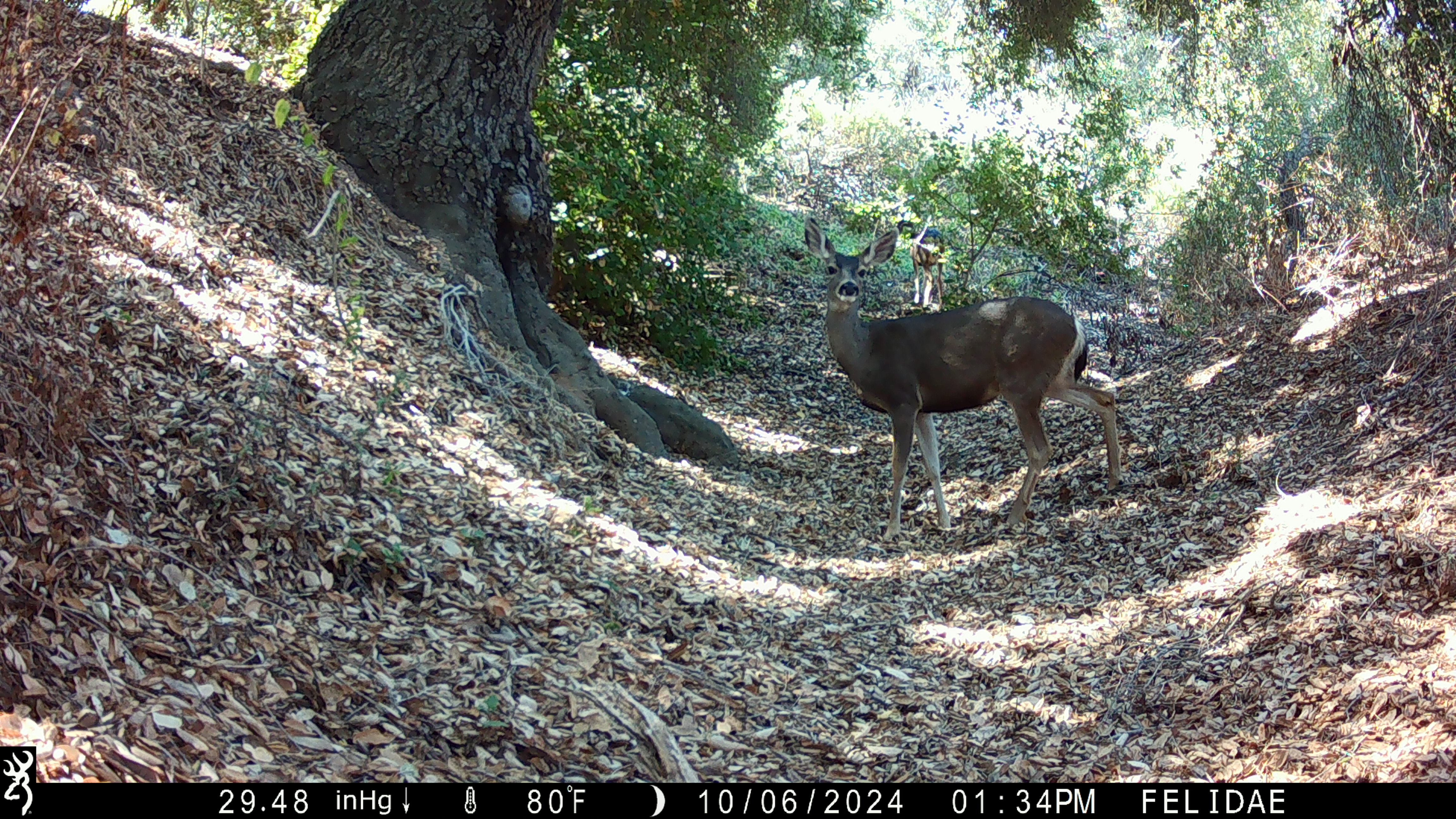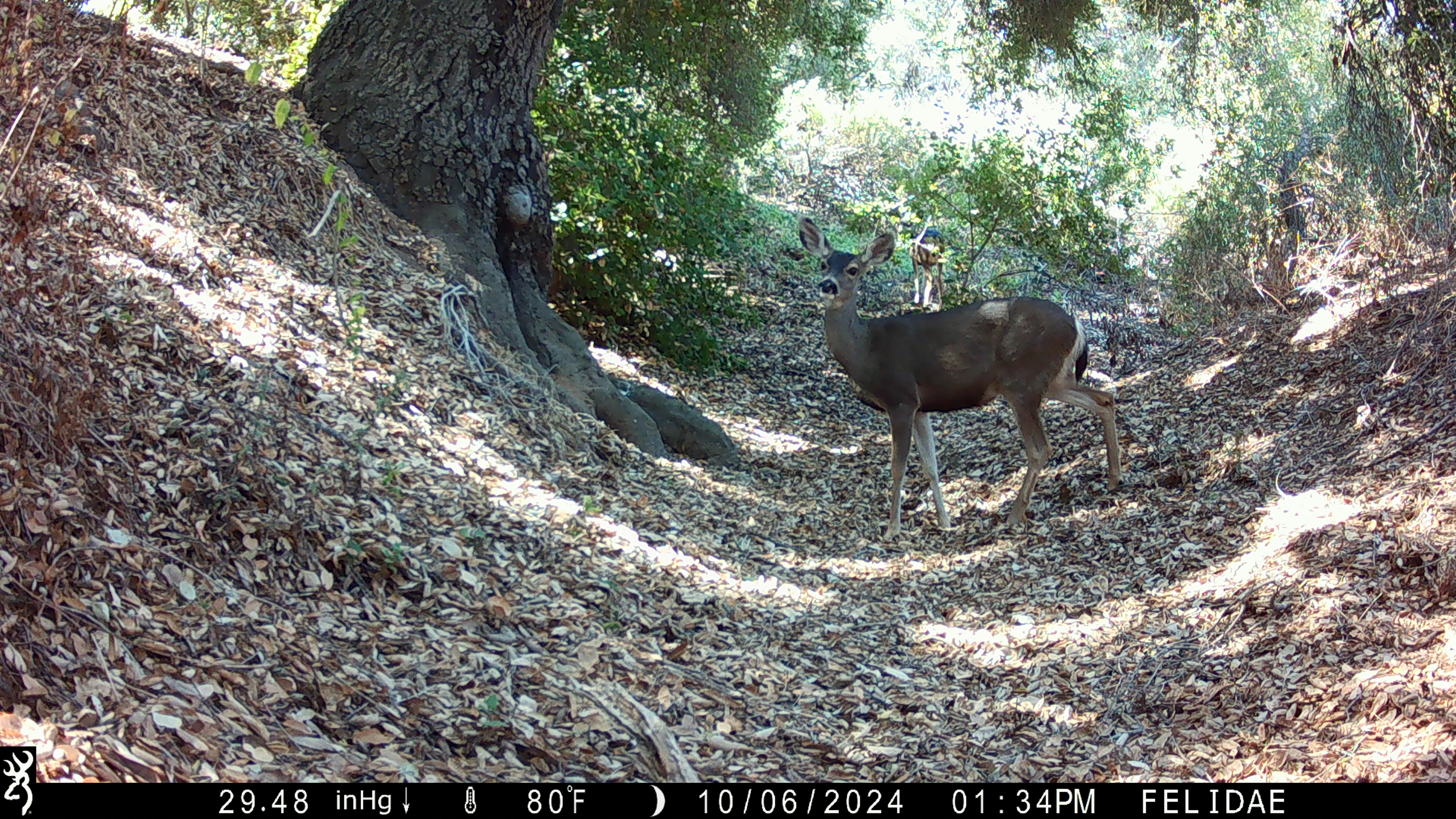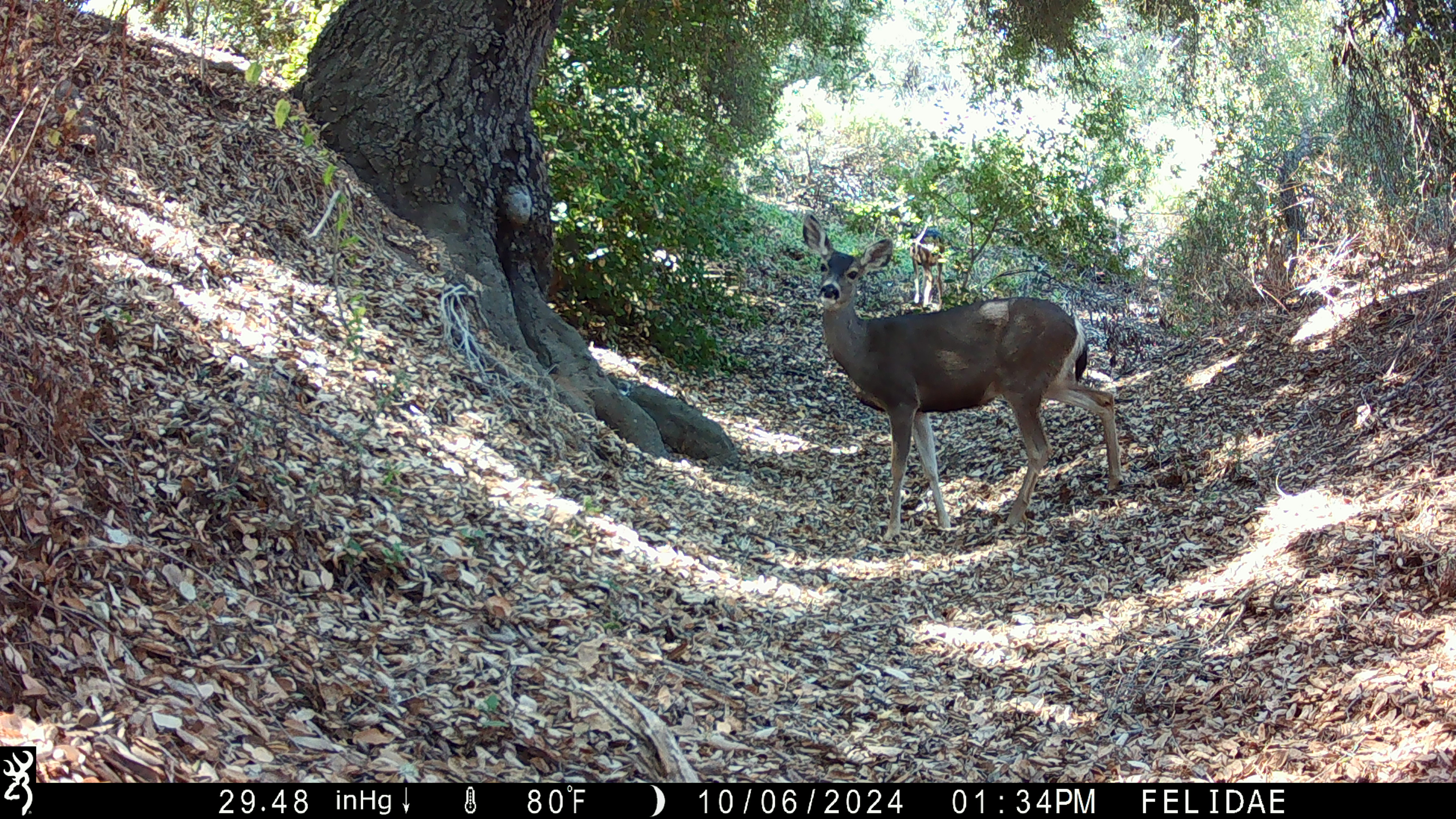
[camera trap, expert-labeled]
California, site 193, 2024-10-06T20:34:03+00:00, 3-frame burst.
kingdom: Animalia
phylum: Chordata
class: Mammalia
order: Artiodactyla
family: Cervidae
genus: Odocoileus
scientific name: Odocoileus hemionus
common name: mule deer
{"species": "mule deer (Odocoileus hemionus)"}